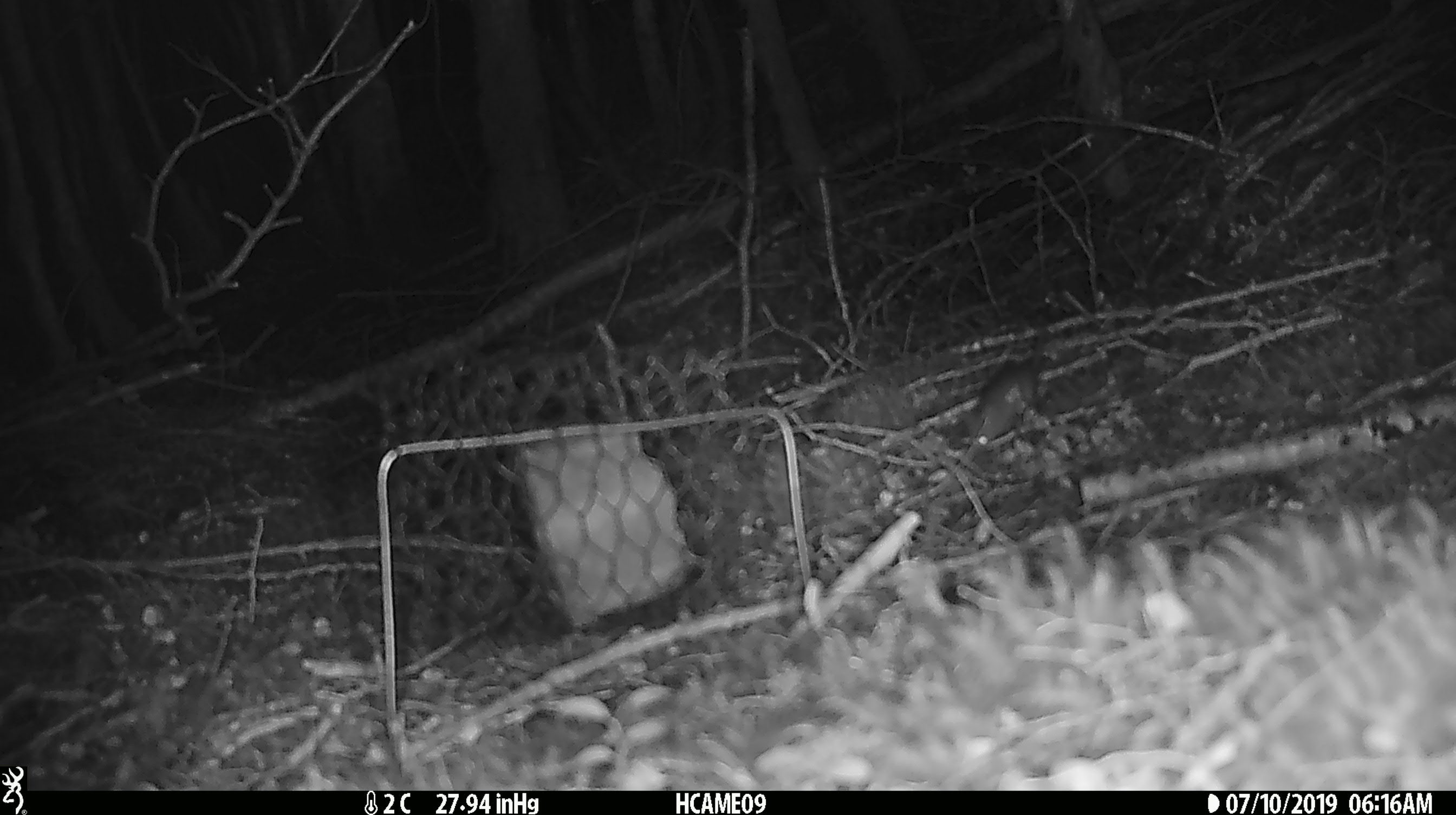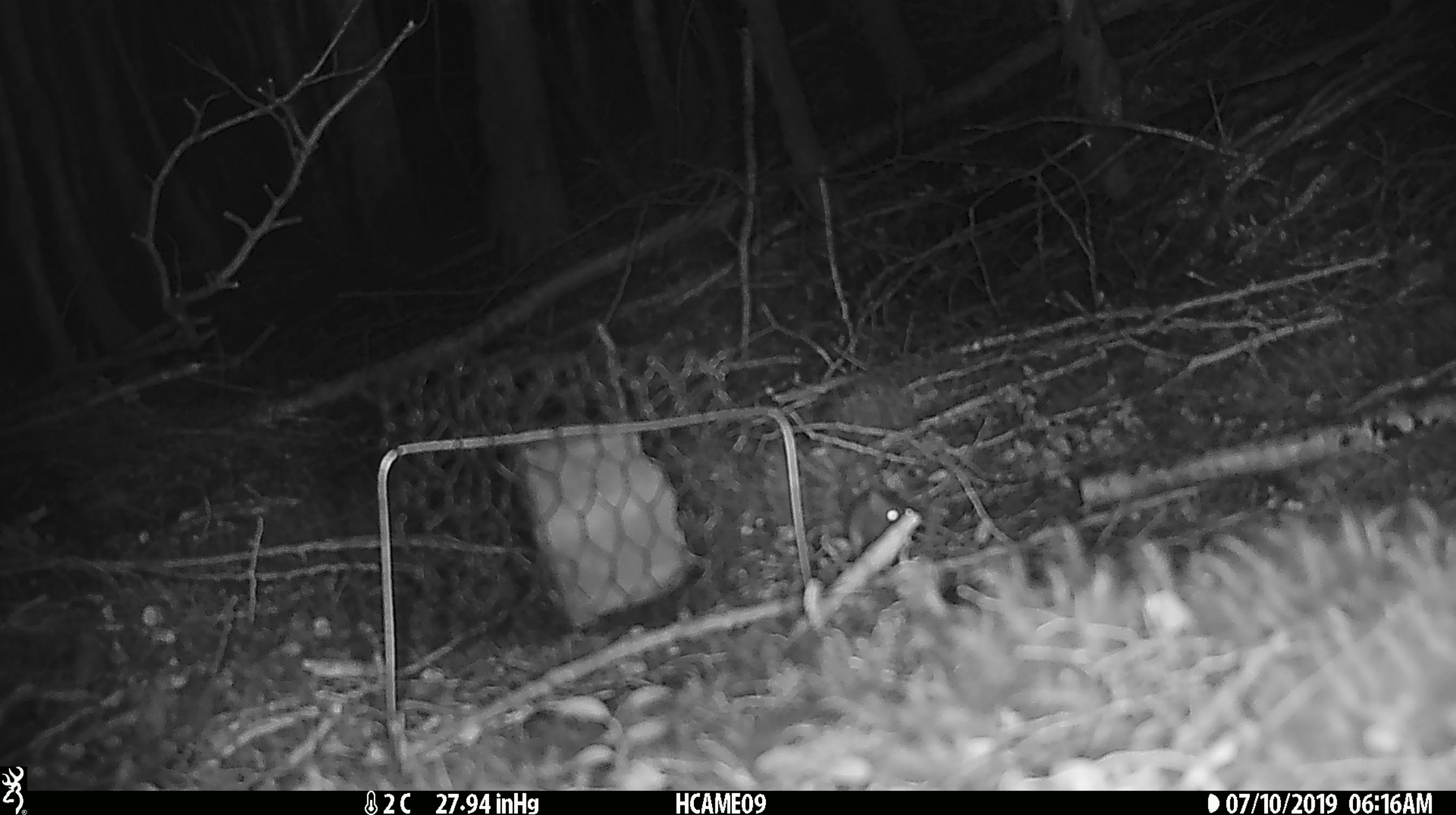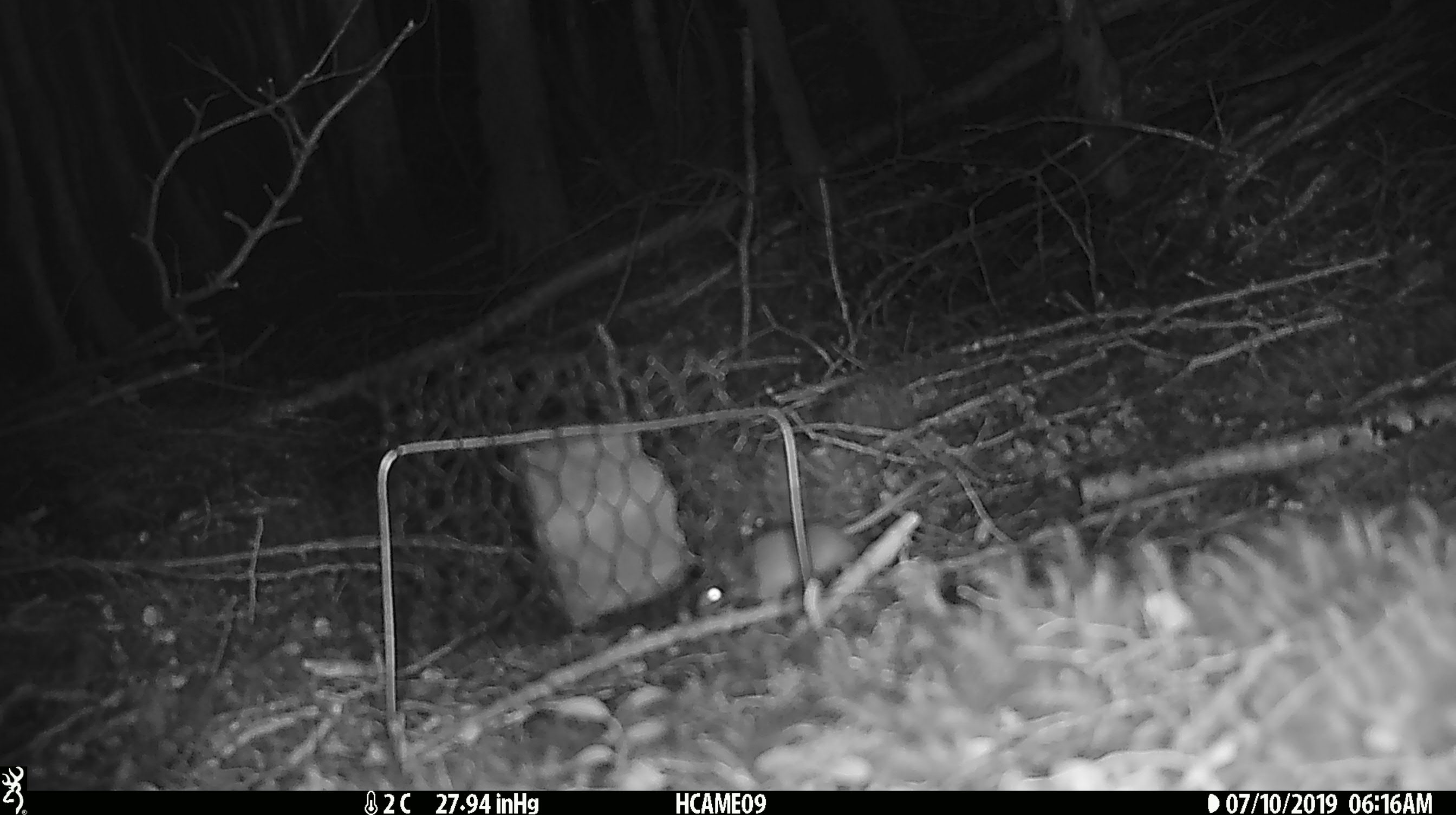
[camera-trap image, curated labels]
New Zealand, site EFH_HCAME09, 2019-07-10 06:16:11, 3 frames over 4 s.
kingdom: Animalia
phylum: Chordata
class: Mammalia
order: Rodentia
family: Muridae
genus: Mus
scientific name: Mus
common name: mouse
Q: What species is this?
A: Mouse (Mus).